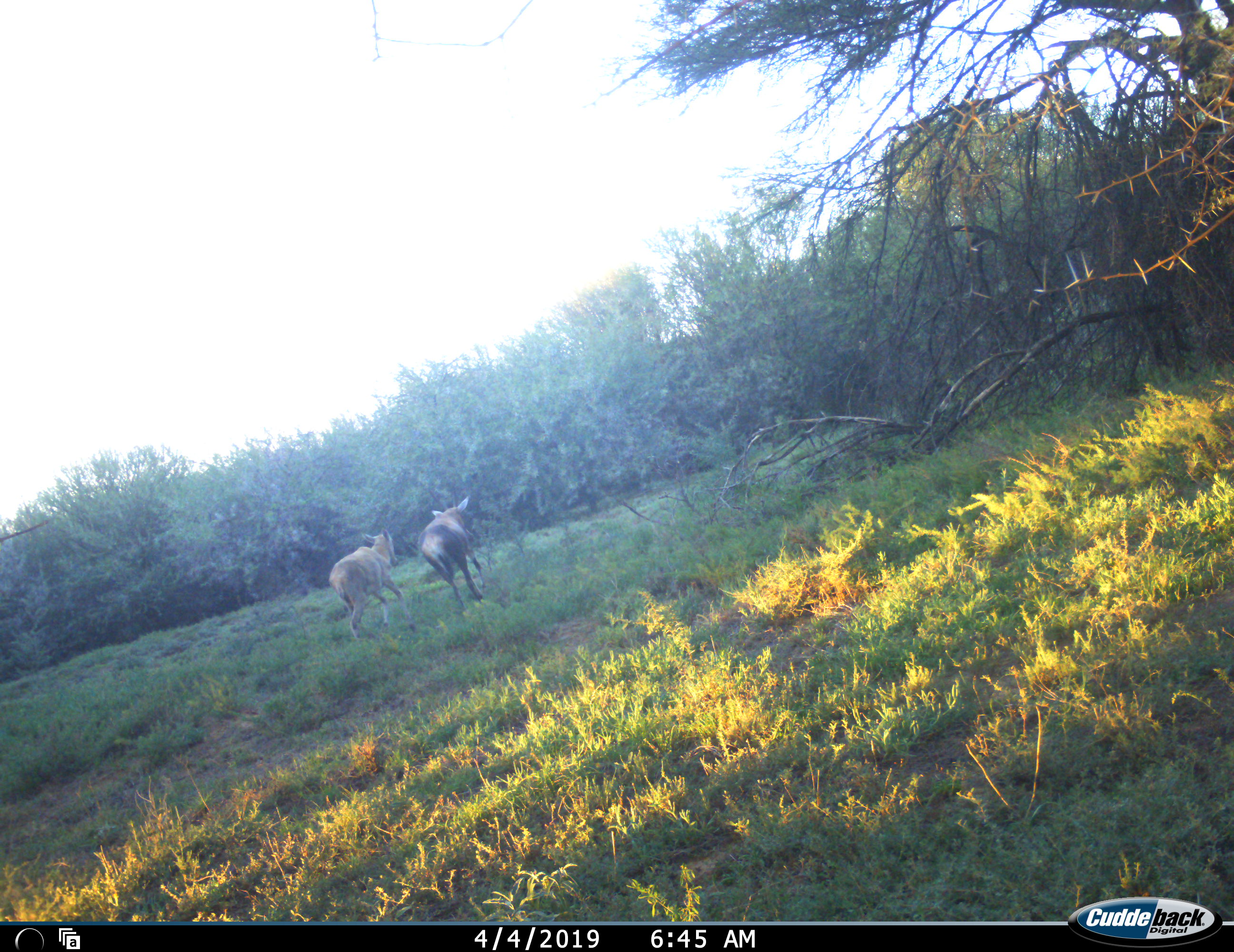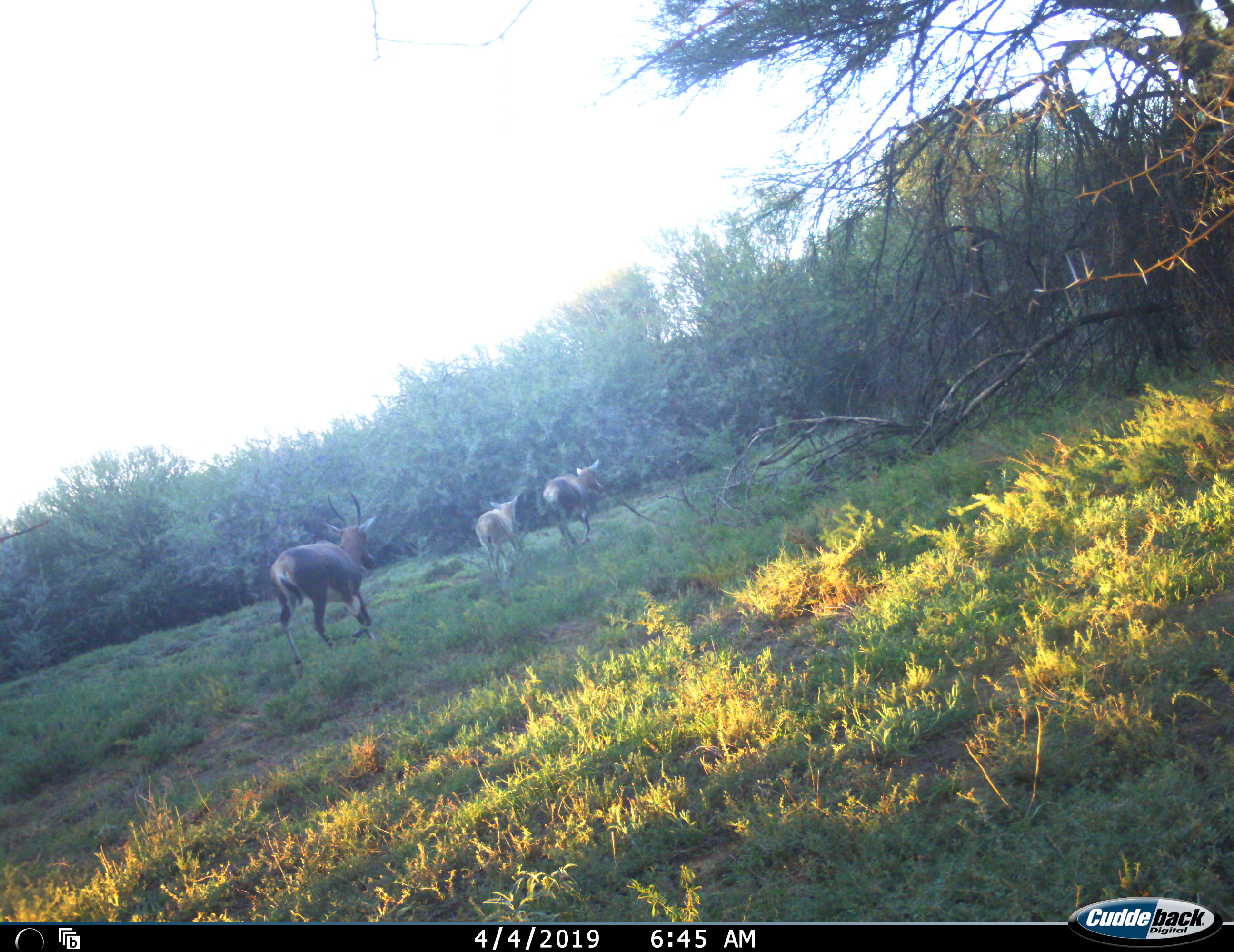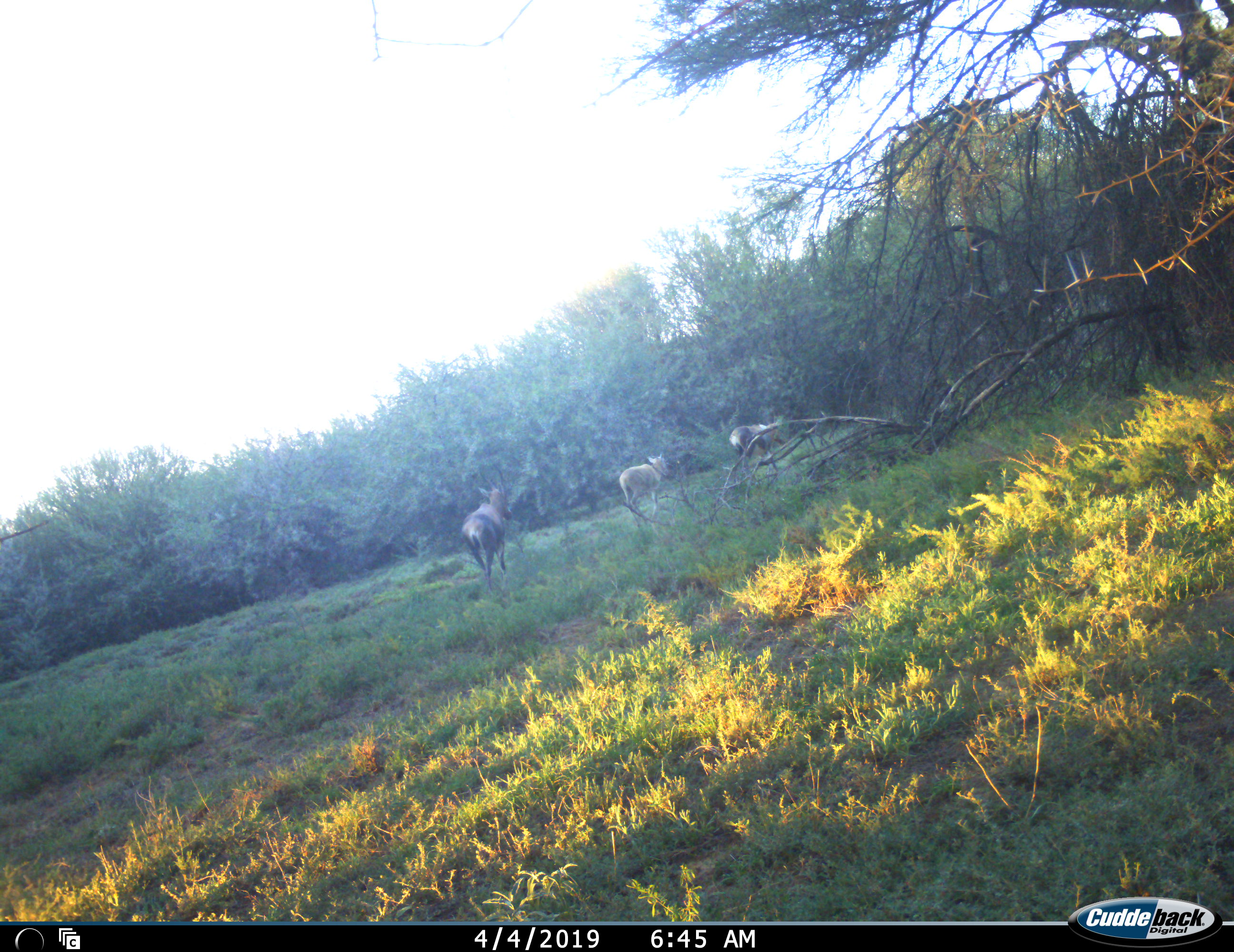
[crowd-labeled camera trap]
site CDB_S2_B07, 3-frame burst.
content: unidentified animal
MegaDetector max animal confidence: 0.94